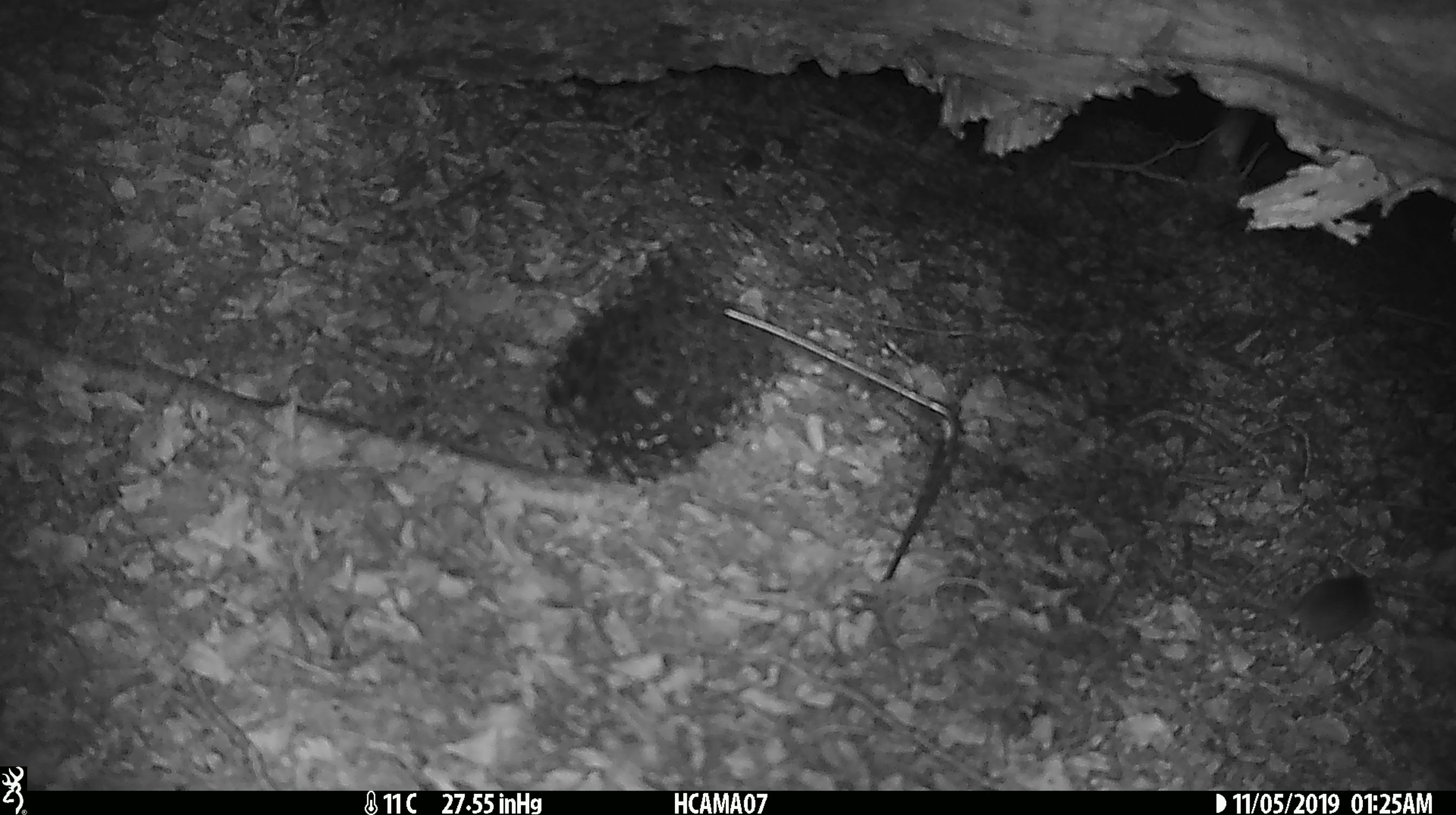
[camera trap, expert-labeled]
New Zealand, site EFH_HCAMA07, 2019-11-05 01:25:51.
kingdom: Animalia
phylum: Chordata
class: Mammalia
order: Rodentia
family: Muridae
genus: Mus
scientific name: Mus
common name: mouse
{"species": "mouse (Mus)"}